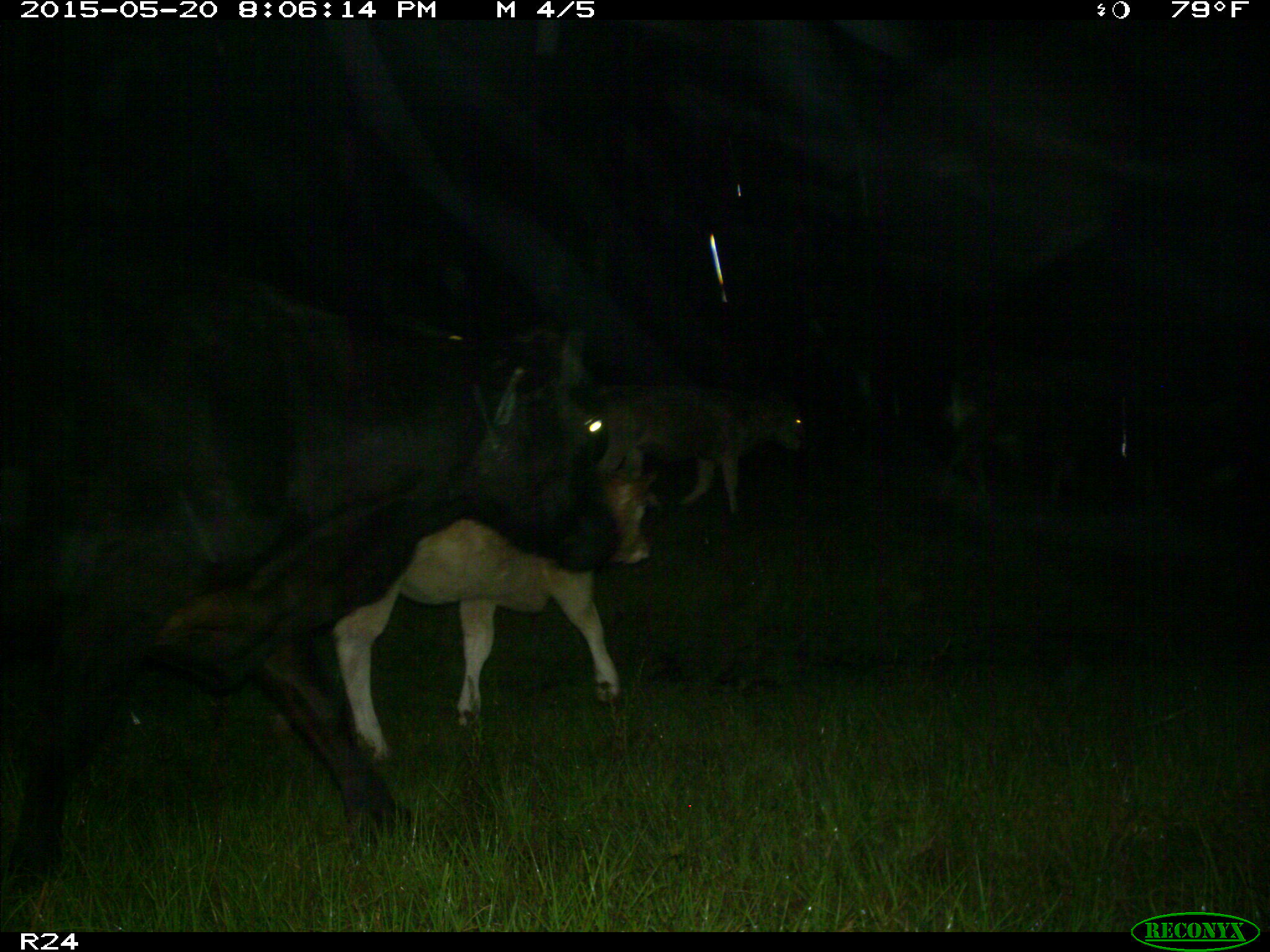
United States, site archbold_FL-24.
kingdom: Animalia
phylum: Chordata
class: Mammalia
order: Artiodactyla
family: Bovidae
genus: Bos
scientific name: Bos taurus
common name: domestic cow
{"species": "Bos taurus (domestic cow)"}